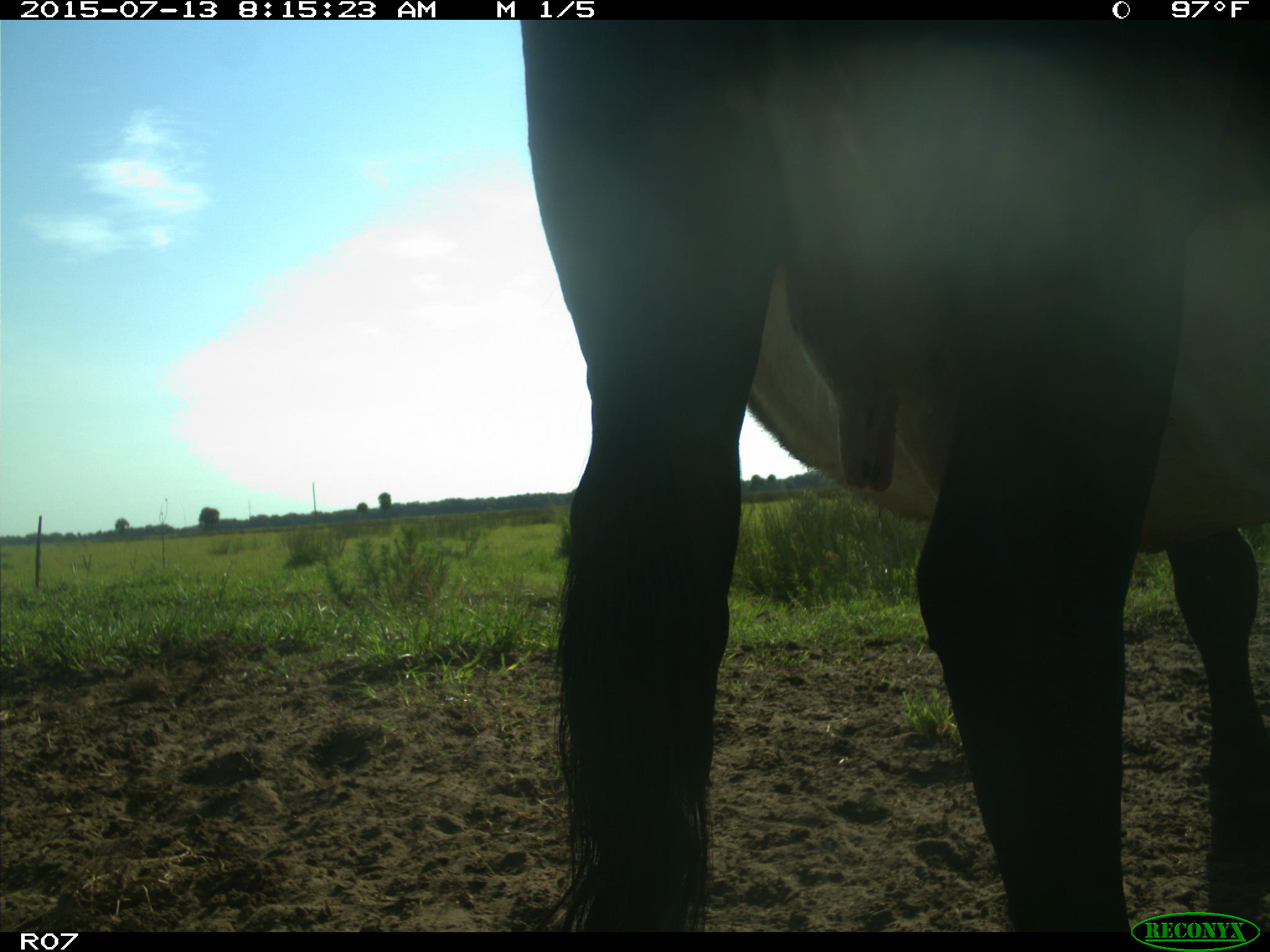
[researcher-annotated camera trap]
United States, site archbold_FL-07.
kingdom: Animalia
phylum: Chordata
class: Mammalia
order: Artiodactyla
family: Bovidae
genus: Bos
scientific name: Bos taurus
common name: domestic cow